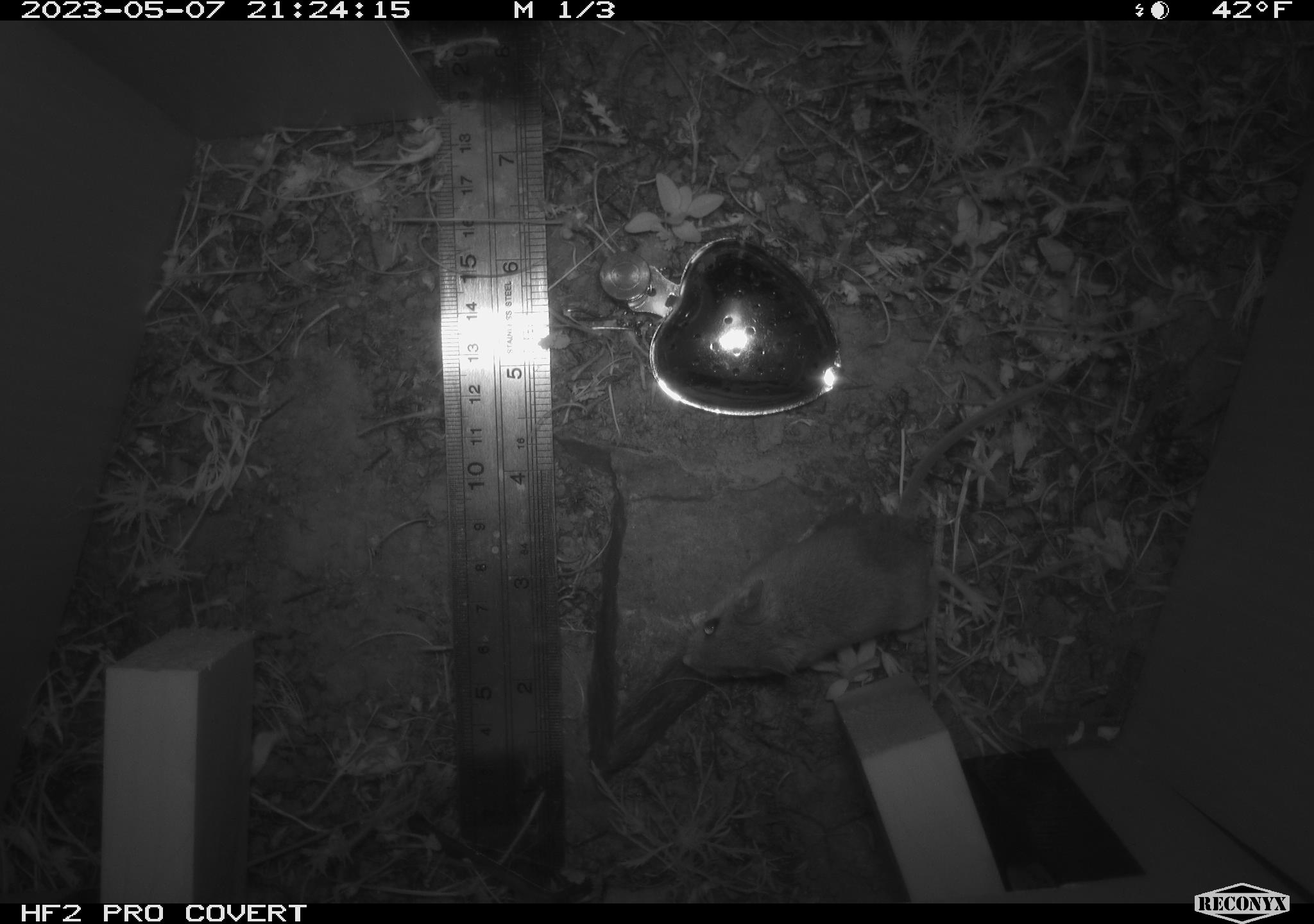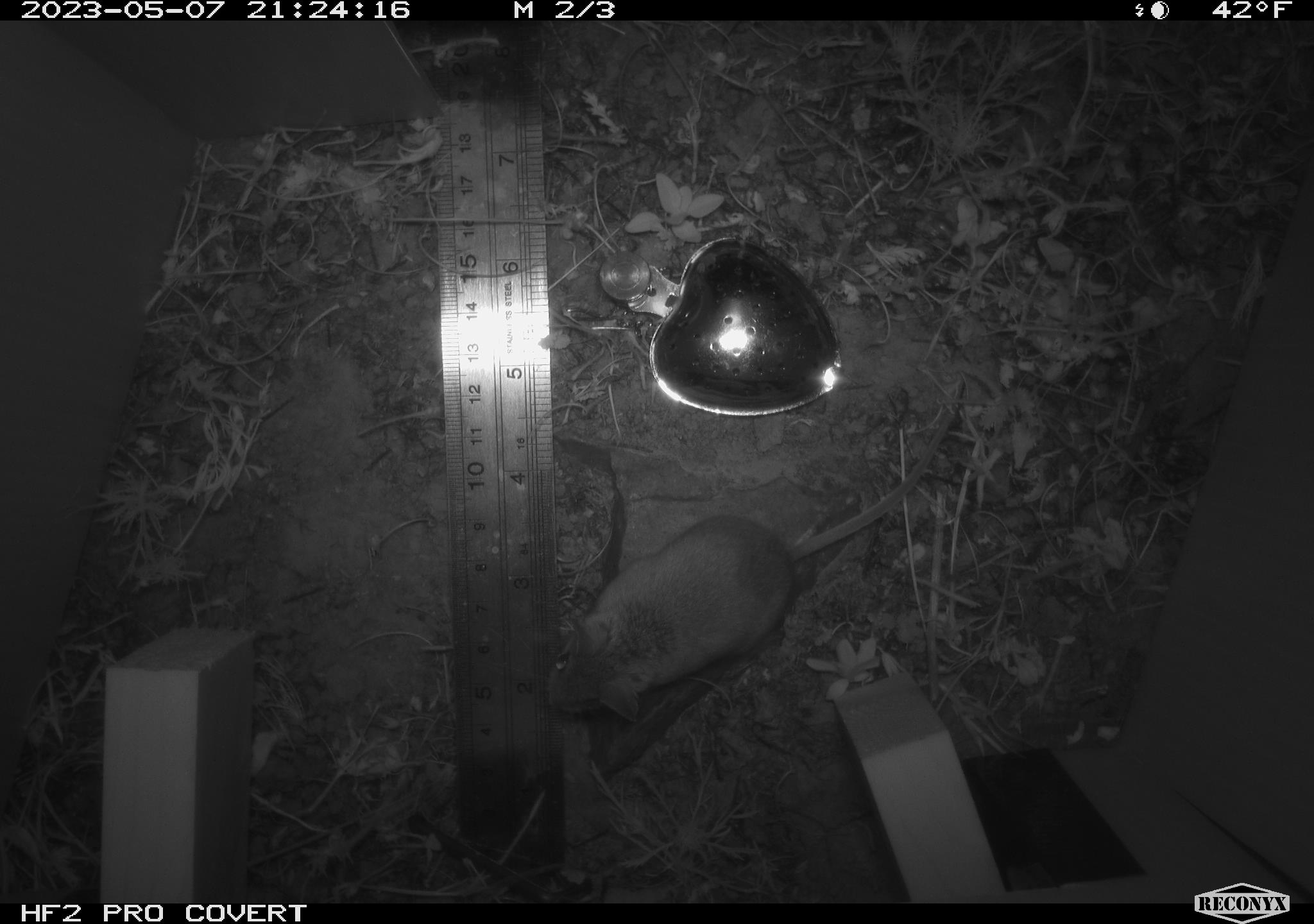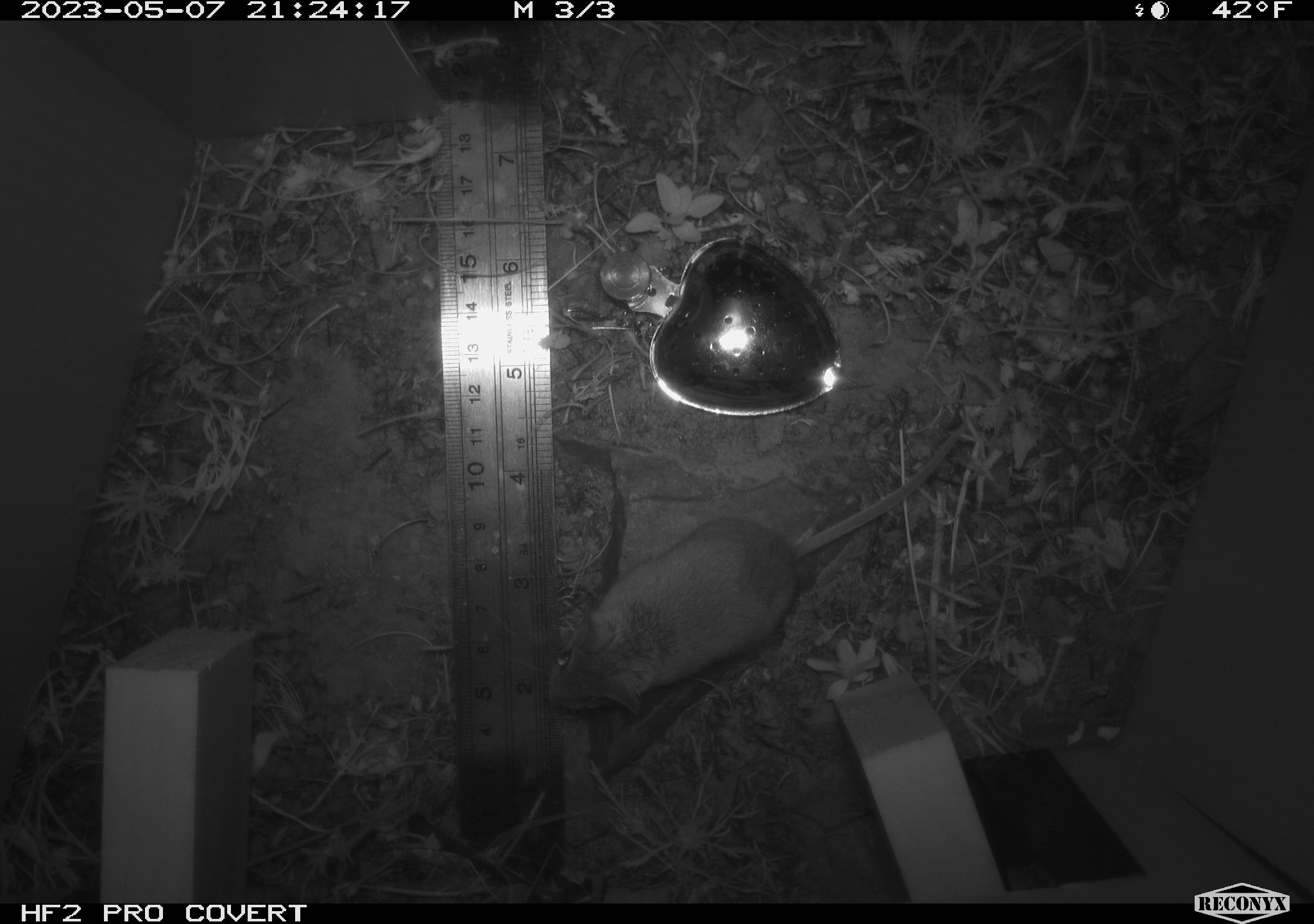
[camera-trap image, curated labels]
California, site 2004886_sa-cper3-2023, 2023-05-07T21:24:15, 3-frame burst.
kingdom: Animalia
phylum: Chordata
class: Mammalia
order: Rodentia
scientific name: Rodentia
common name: mouse species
Mouse species (Rodentia).